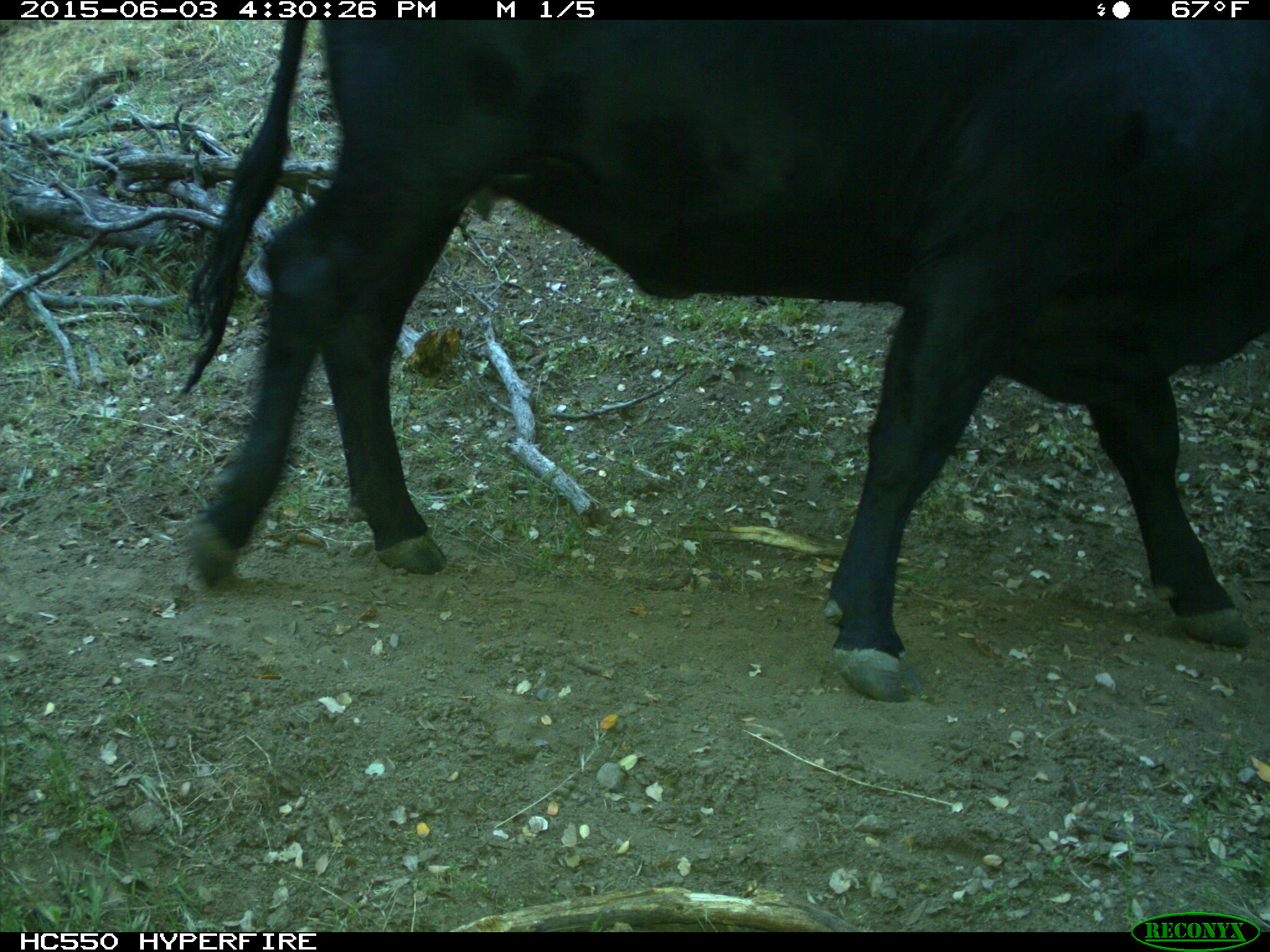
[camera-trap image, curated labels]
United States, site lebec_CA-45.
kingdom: Animalia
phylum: Chordata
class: Mammalia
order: Artiodactyla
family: Bovidae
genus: Bos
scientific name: Bos taurus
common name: domestic cow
Bos taurus (domestic cow).